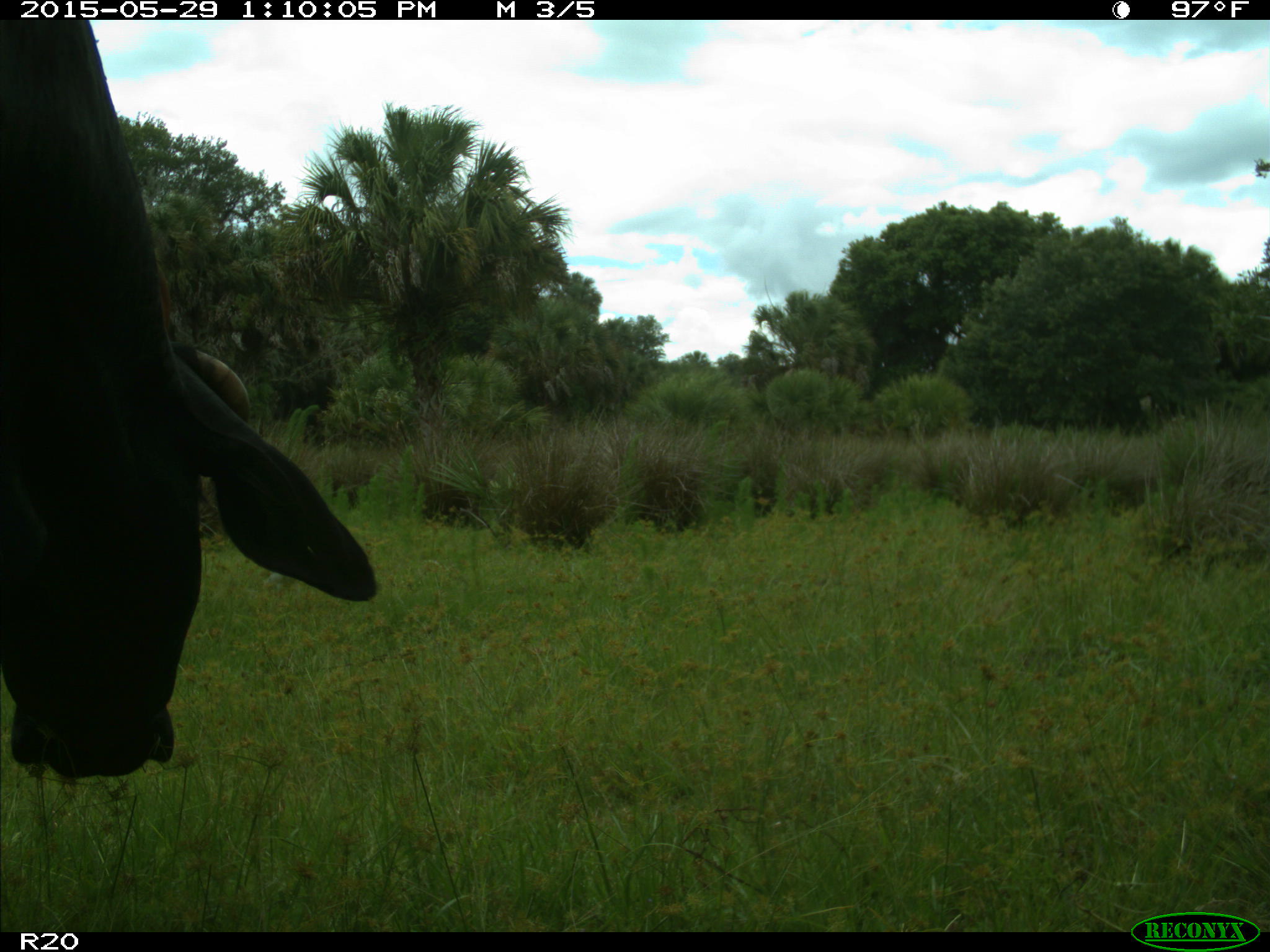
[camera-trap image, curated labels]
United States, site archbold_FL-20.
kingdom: Animalia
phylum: Chordata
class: Mammalia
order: Artiodactyla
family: Bovidae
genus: Bos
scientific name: Bos taurus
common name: domestic cow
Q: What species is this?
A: Bos taurus (domestic cow).